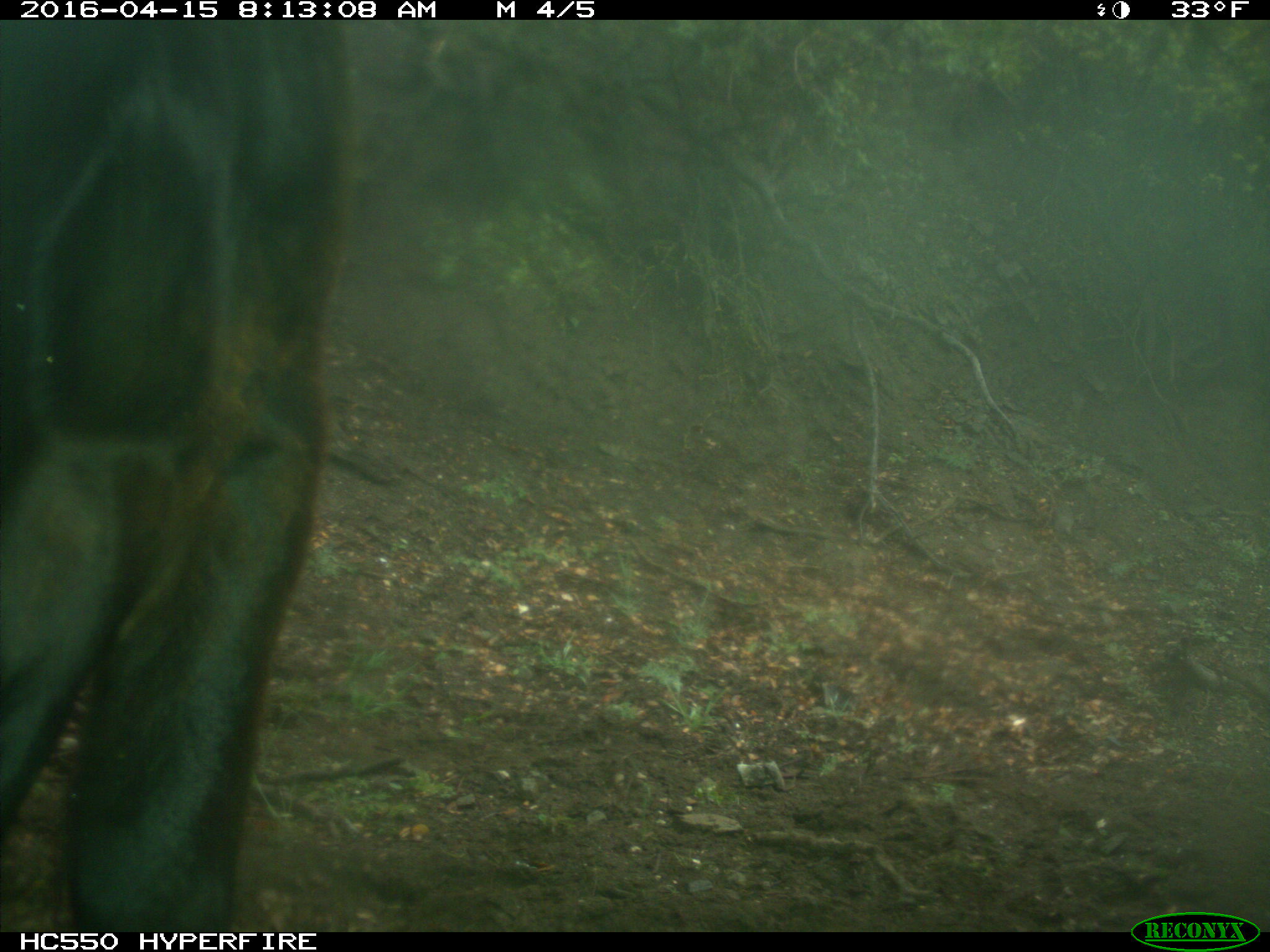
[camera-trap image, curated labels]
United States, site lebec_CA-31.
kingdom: Animalia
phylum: Chordata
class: Mammalia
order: Artiodactyla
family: Bovidae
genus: Bos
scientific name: Bos taurus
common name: domestic cow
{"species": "Bos taurus (domestic cow)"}